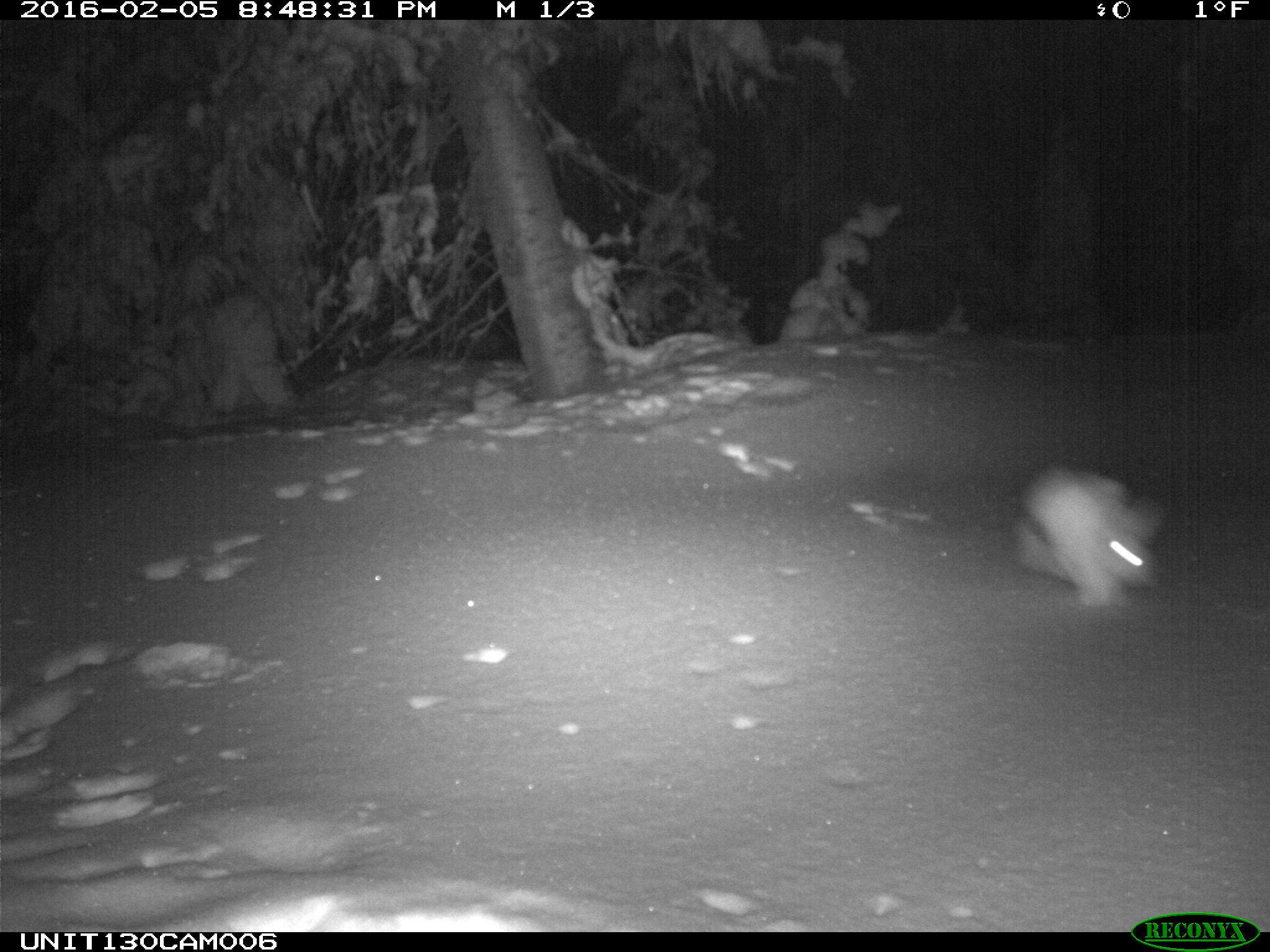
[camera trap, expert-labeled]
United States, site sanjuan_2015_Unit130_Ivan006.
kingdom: Animalia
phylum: Chordata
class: Mammalia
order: Lagomorpha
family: Leporidae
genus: Lepus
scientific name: Lepus americanus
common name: snowshoe hare